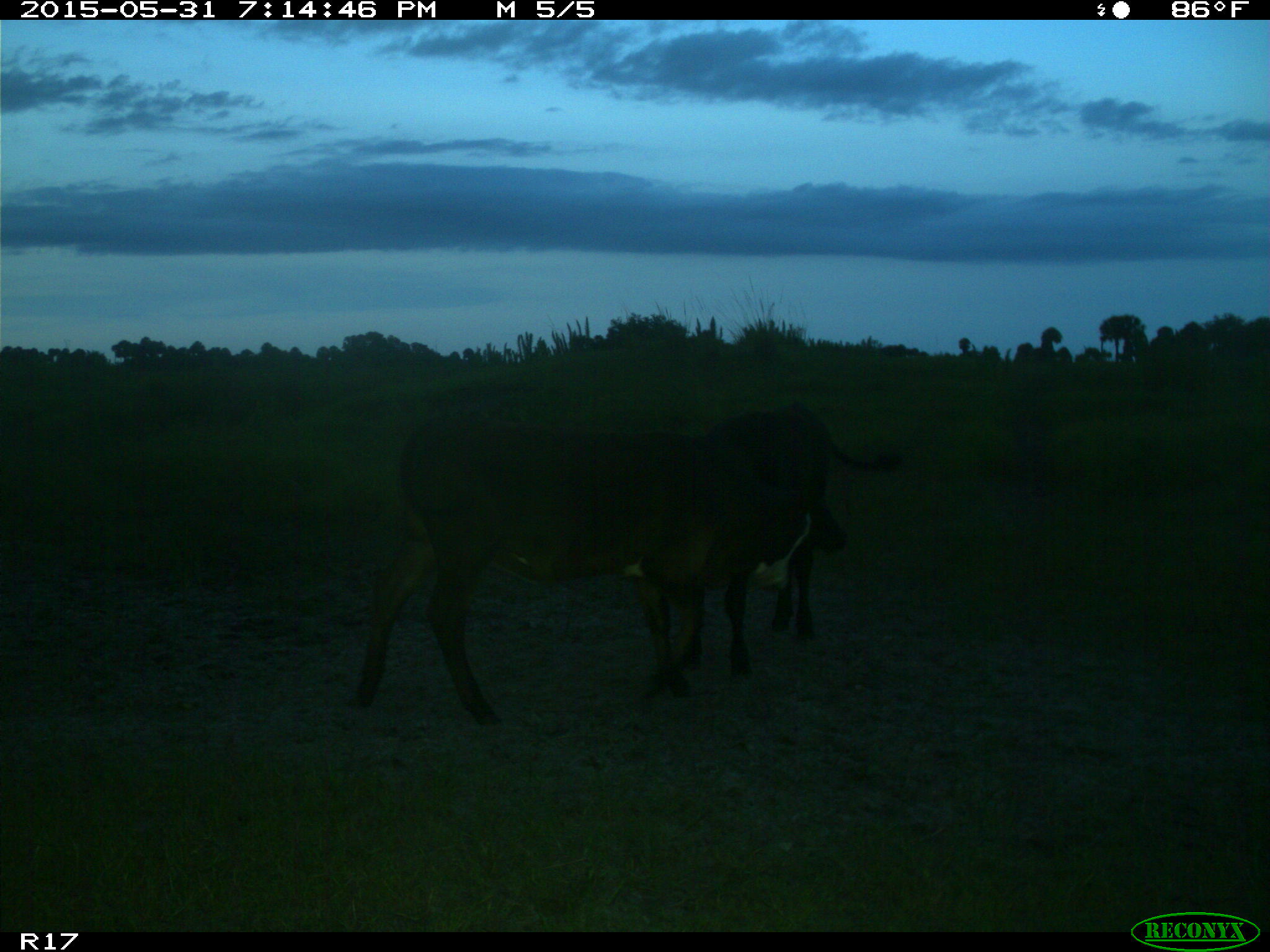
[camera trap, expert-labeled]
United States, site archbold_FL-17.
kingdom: Animalia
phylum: Chordata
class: Mammalia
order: Artiodactyla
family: Bovidae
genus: Bos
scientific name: Bos taurus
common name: domestic cow